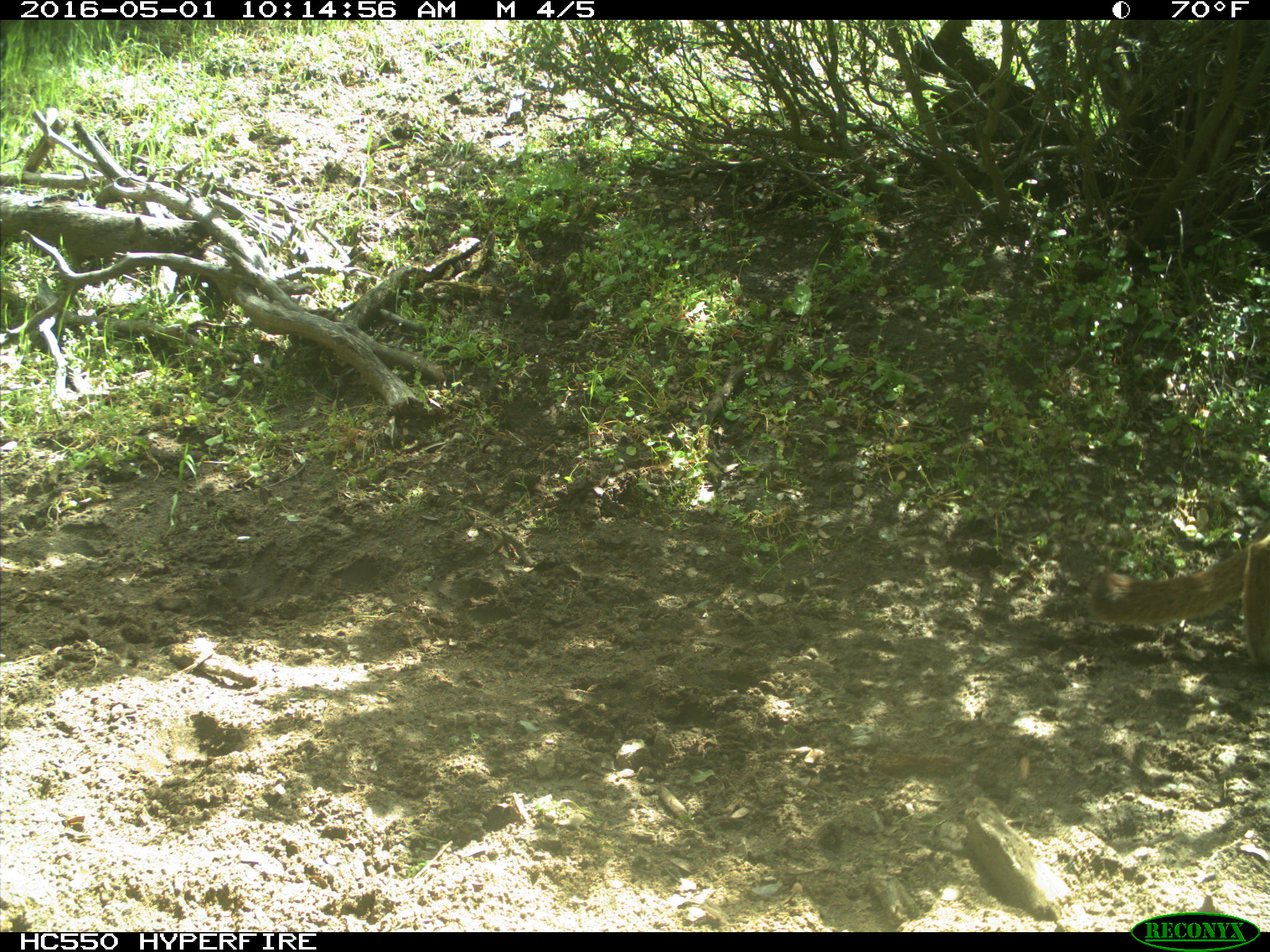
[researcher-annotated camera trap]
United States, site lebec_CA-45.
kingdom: Animalia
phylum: Chordata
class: Mammalia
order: Carnivora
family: Felidae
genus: Puma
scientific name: Puma concolor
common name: mountain lion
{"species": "Puma concolor (mountain lion)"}